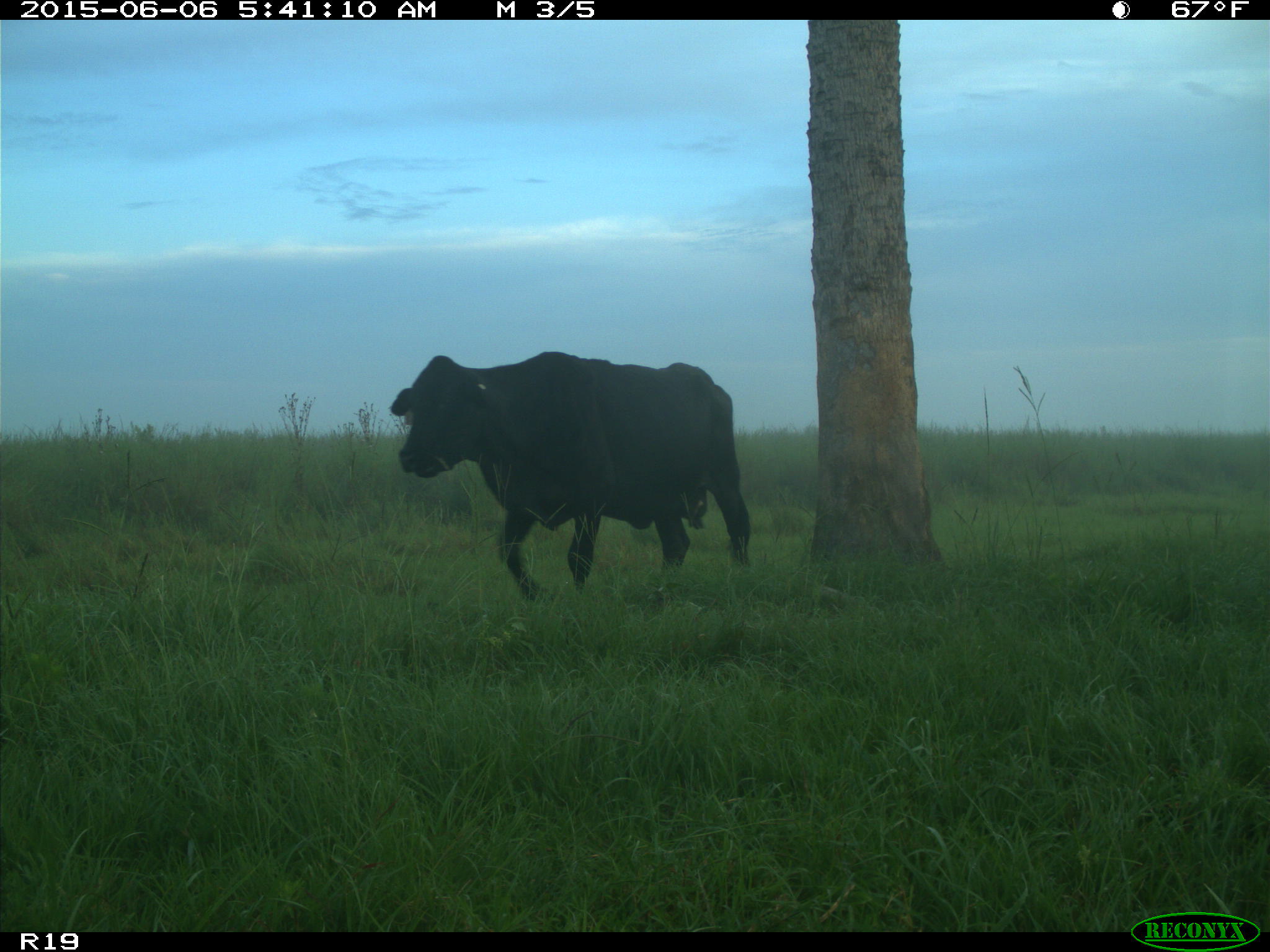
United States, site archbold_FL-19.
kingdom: Animalia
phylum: Chordata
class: Mammalia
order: Artiodactyla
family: Bovidae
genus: Bos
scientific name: Bos taurus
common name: domestic cow